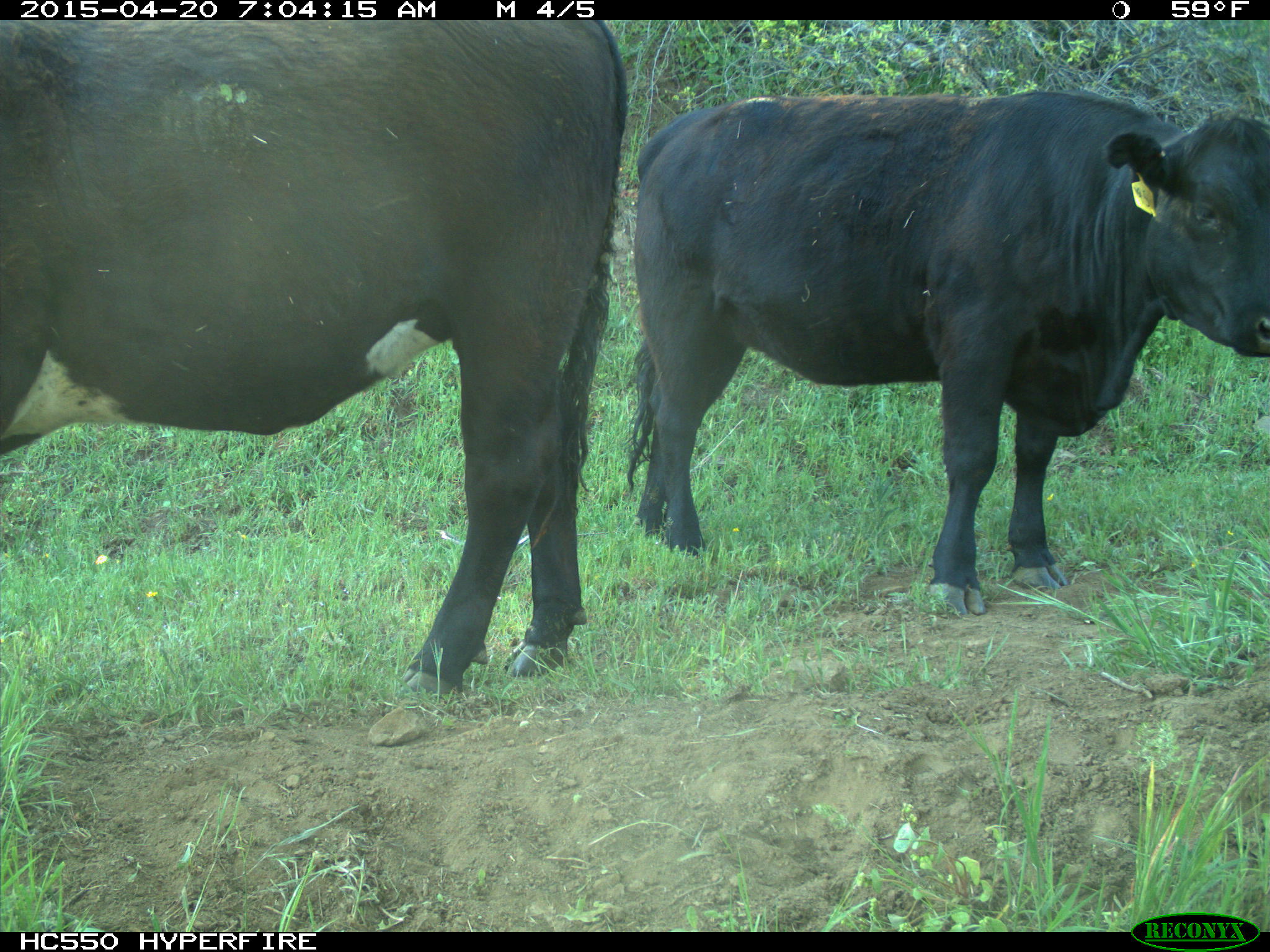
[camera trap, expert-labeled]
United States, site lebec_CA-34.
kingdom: Animalia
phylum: Chordata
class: Mammalia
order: Artiodactyla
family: Bovidae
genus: Bos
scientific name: Bos taurus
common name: domestic cow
Bos taurus (domestic cow).